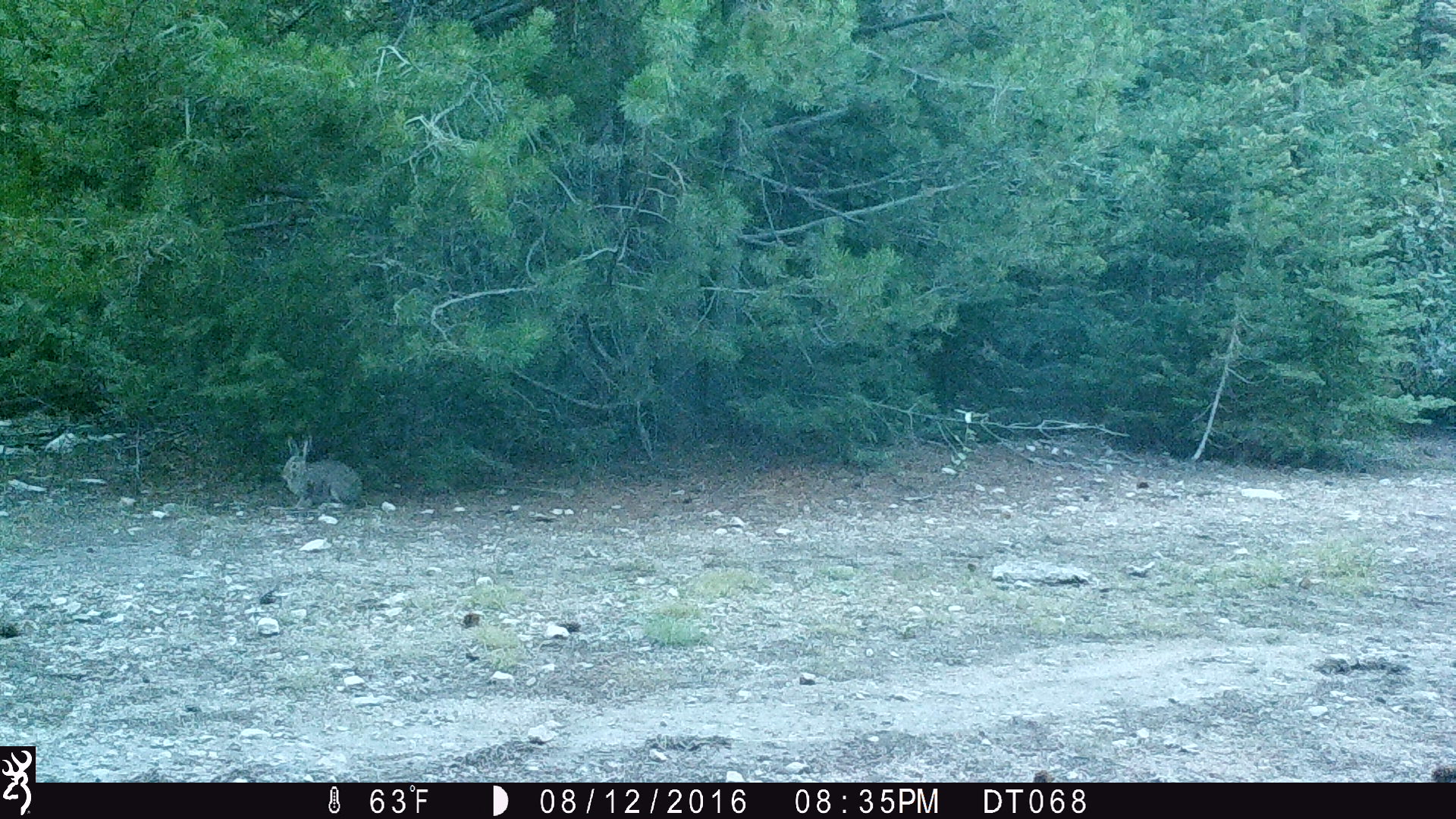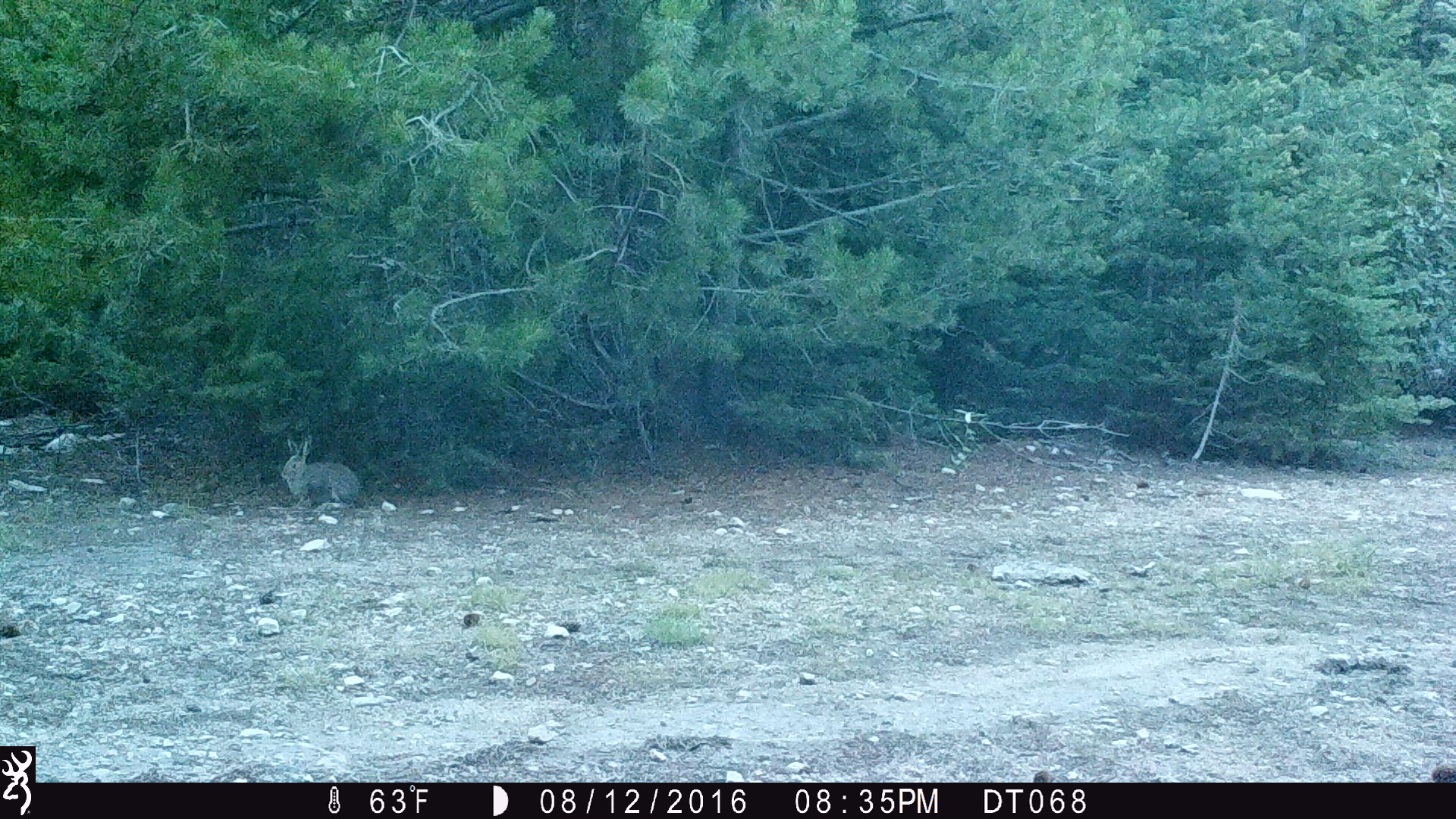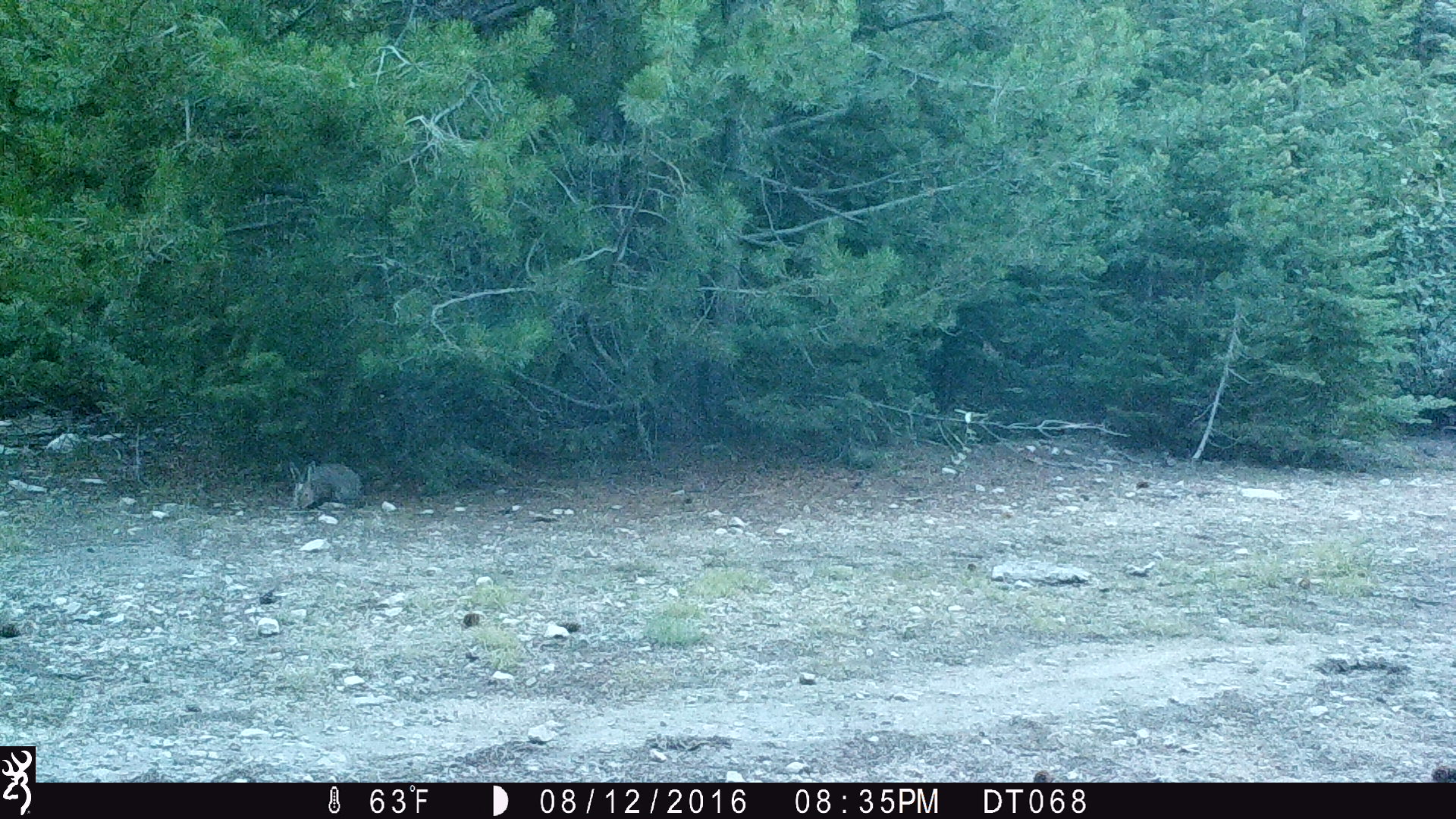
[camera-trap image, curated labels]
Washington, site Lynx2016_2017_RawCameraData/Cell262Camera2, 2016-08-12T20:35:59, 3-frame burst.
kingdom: Animalia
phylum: Chordata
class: Mammalia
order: Lagomorpha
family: Leporidae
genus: Lepus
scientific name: Lepus americanus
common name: snowshoe hare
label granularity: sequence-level